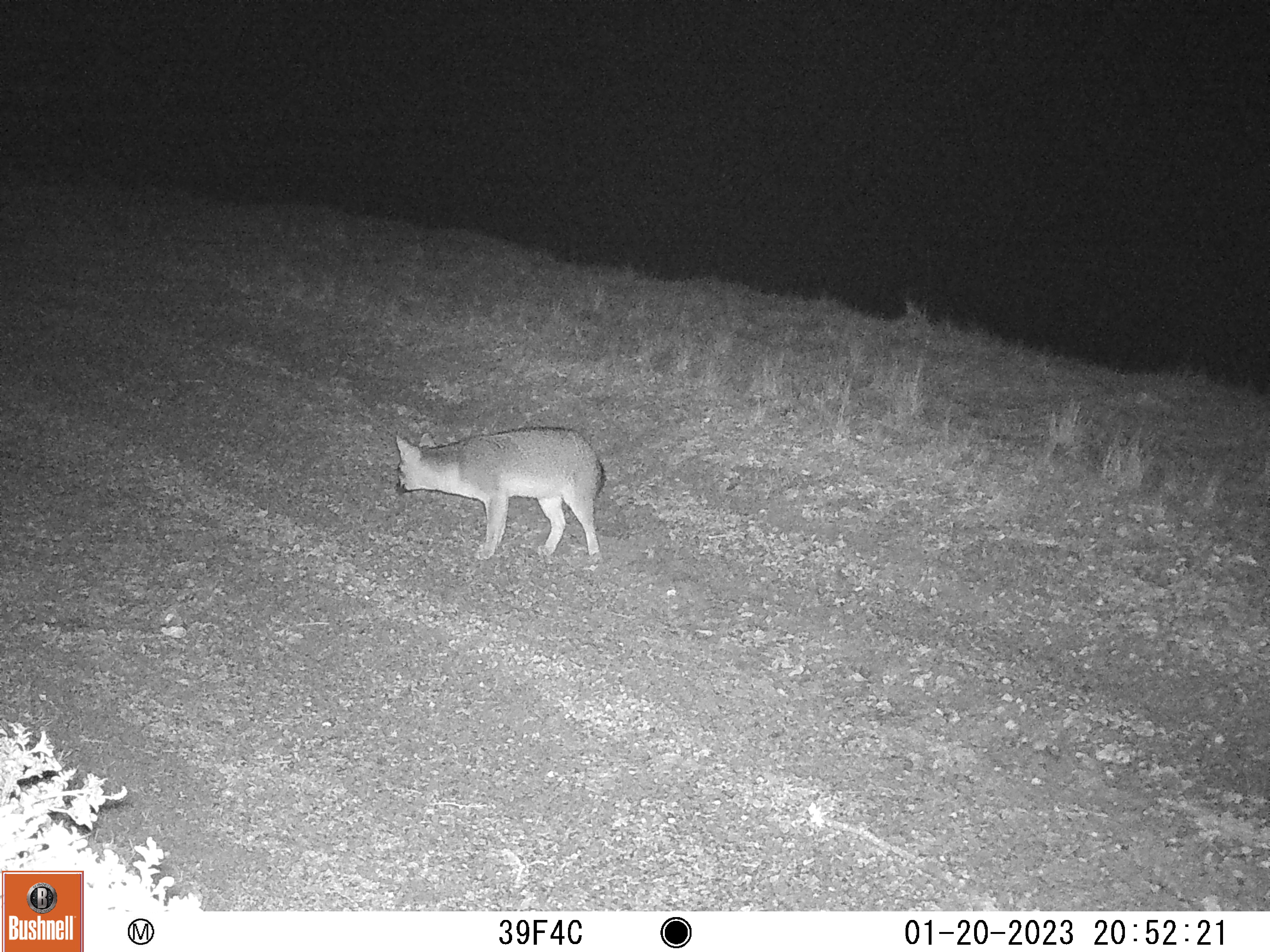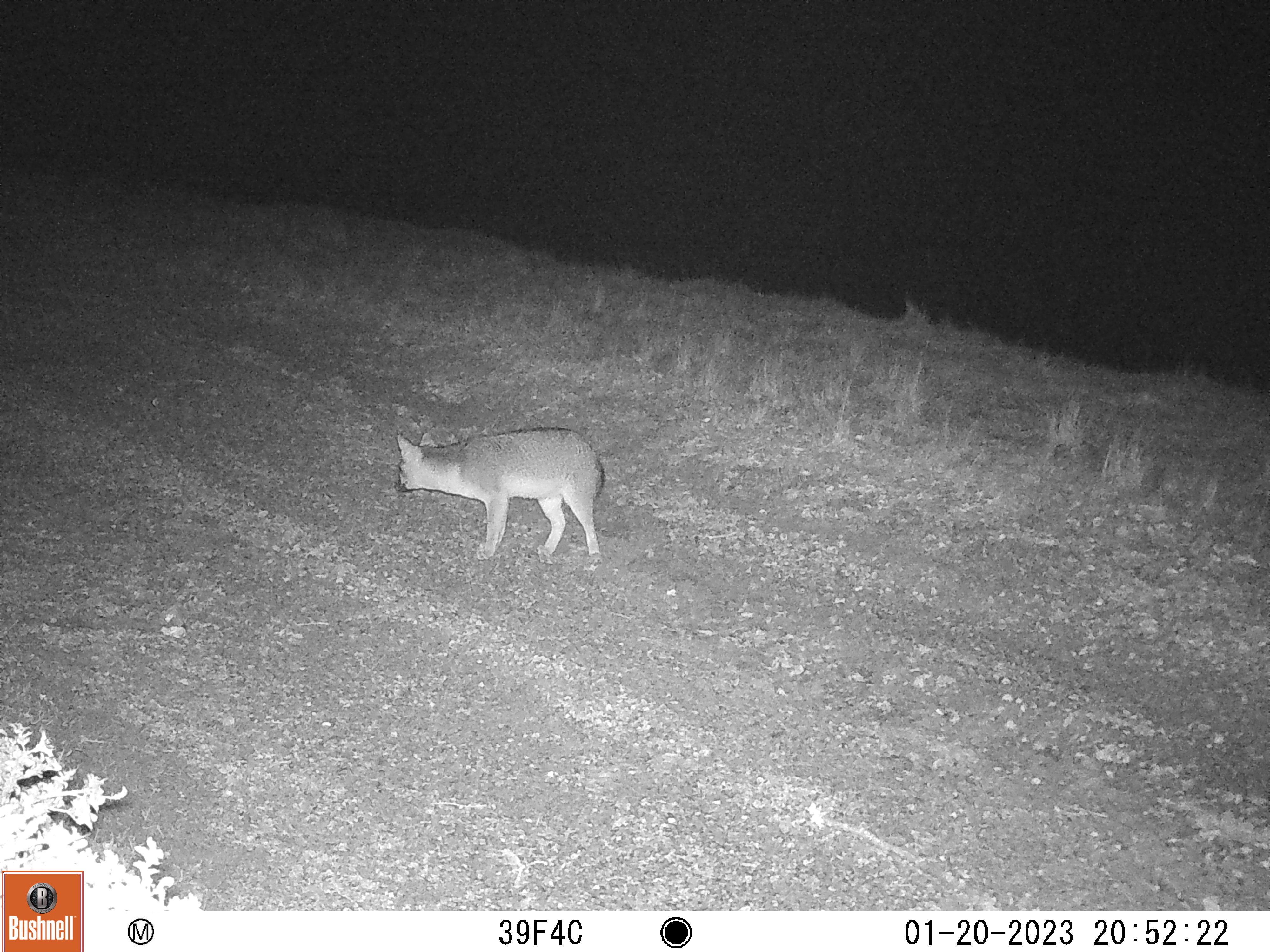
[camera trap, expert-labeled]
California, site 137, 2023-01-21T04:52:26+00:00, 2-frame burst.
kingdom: Animalia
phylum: Chordata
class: Mammalia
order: Carnivora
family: Canidae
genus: Urocyon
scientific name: Urocyon cinereoargenteus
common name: gray fox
Gray fox (Urocyon cinereoargenteus).